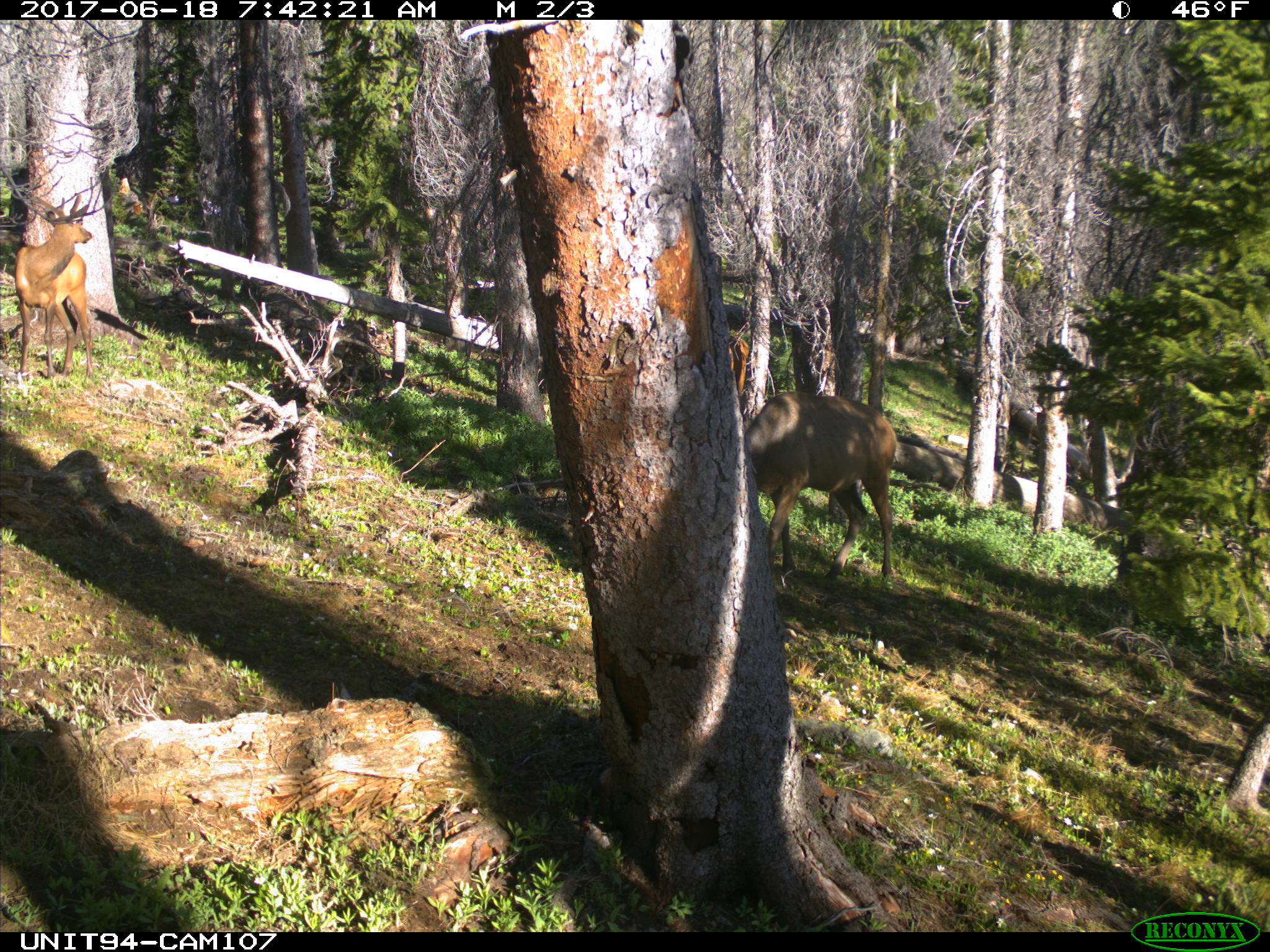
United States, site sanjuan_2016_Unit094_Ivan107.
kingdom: Animalia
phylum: Chordata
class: Mammalia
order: Artiodactyla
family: Cervidae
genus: Cervus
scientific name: Cervus elaphus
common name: red deer